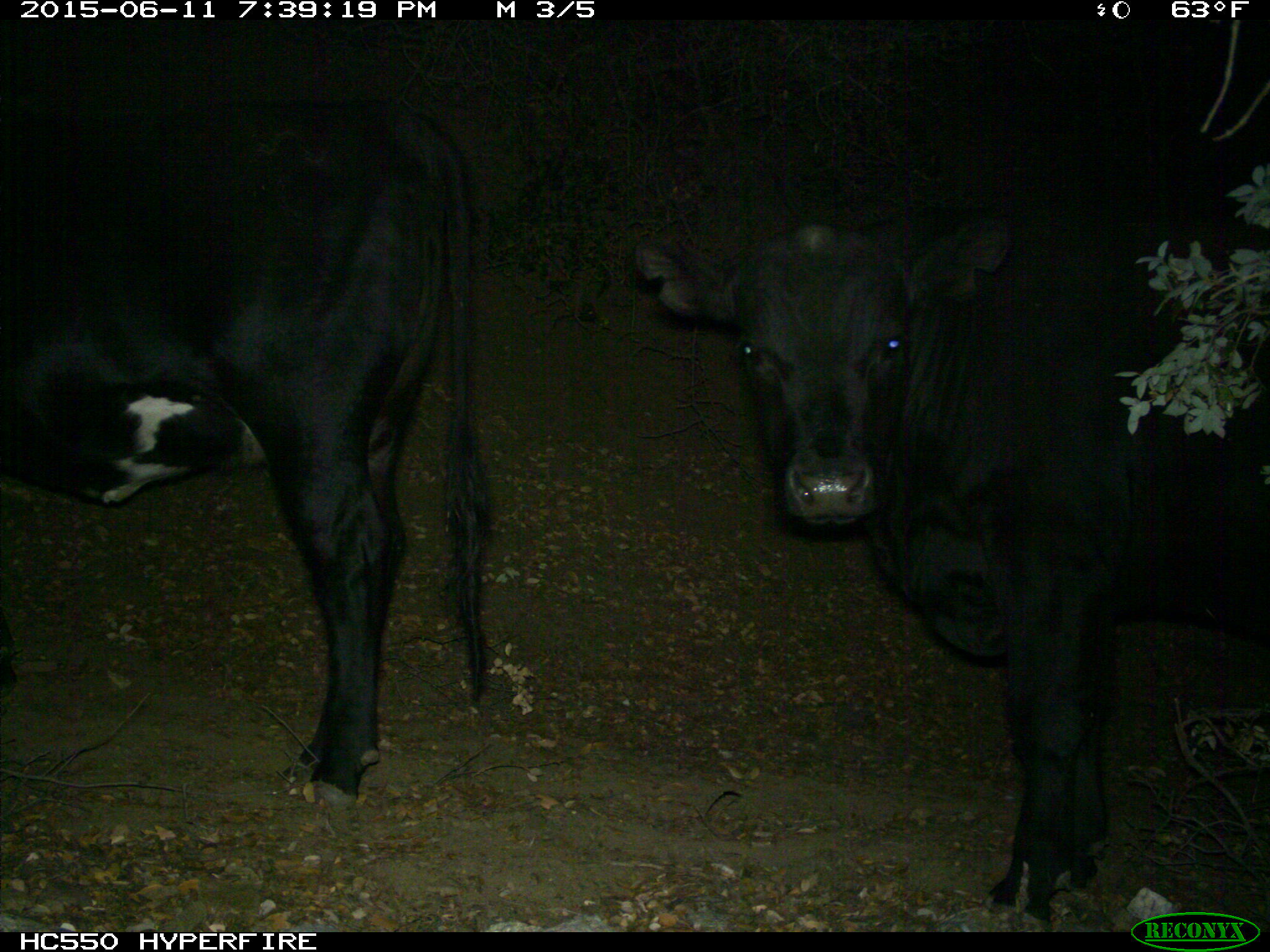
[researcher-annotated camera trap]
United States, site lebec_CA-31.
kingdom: Animalia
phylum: Chordata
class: Mammalia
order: Artiodactyla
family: Bovidae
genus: Bos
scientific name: Bos taurus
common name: domestic cow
Bos taurus (domestic cow).